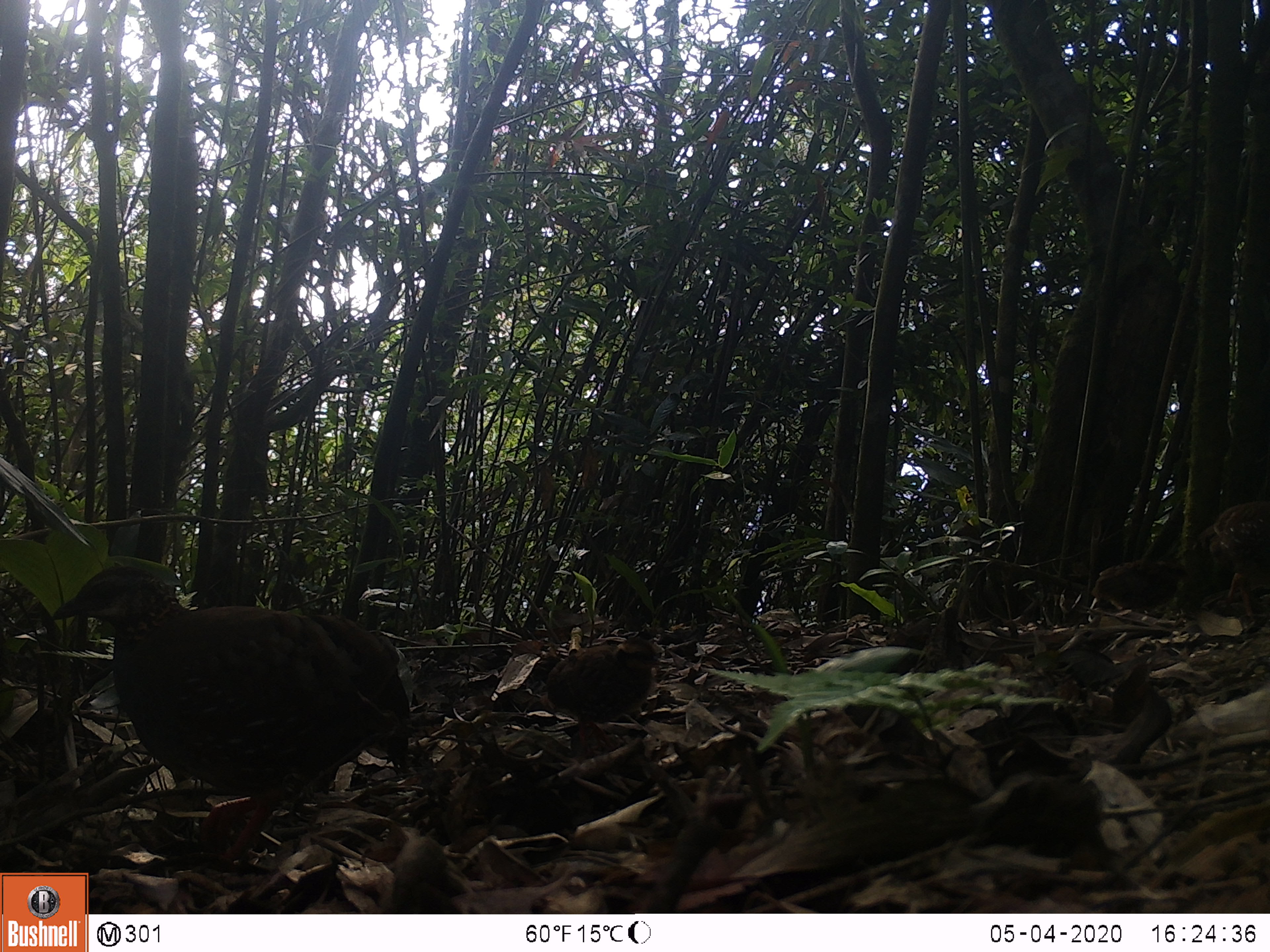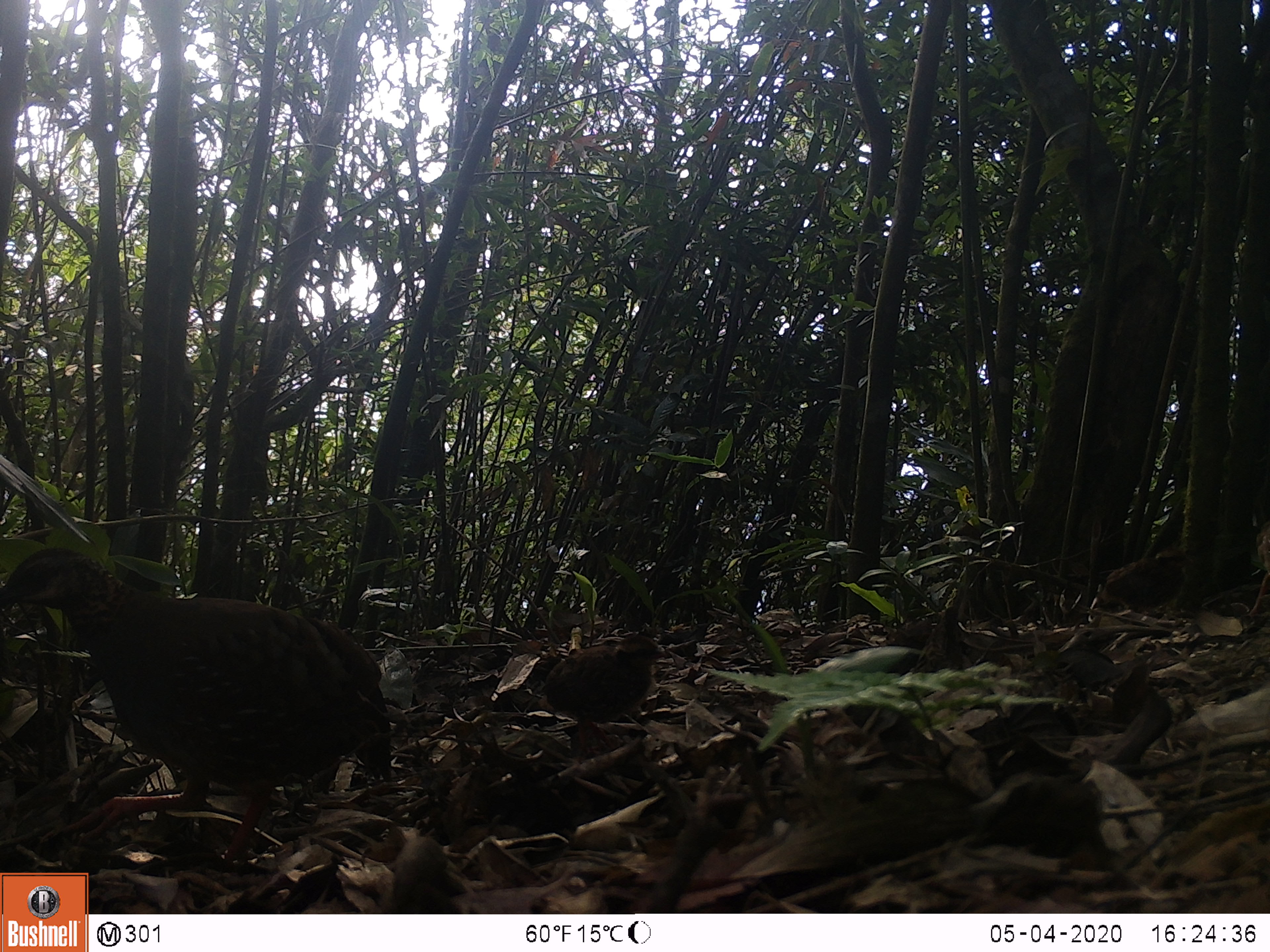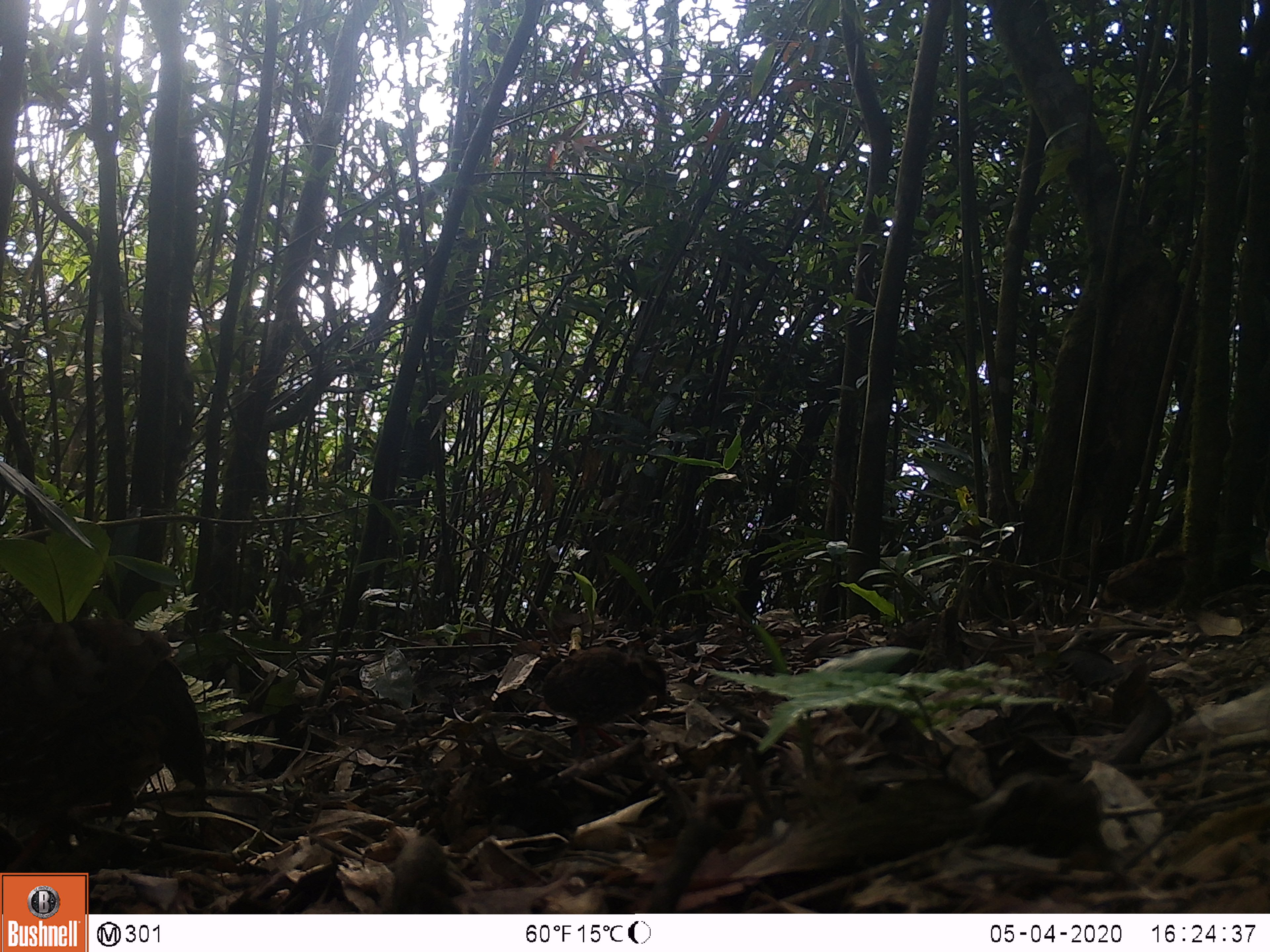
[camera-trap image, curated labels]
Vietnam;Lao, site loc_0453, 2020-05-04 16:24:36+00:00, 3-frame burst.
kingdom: Animalia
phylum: Chordata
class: Aves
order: Galliformes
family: Phasianidae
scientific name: Phasianidae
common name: partridge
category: unidentified partridge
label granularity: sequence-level